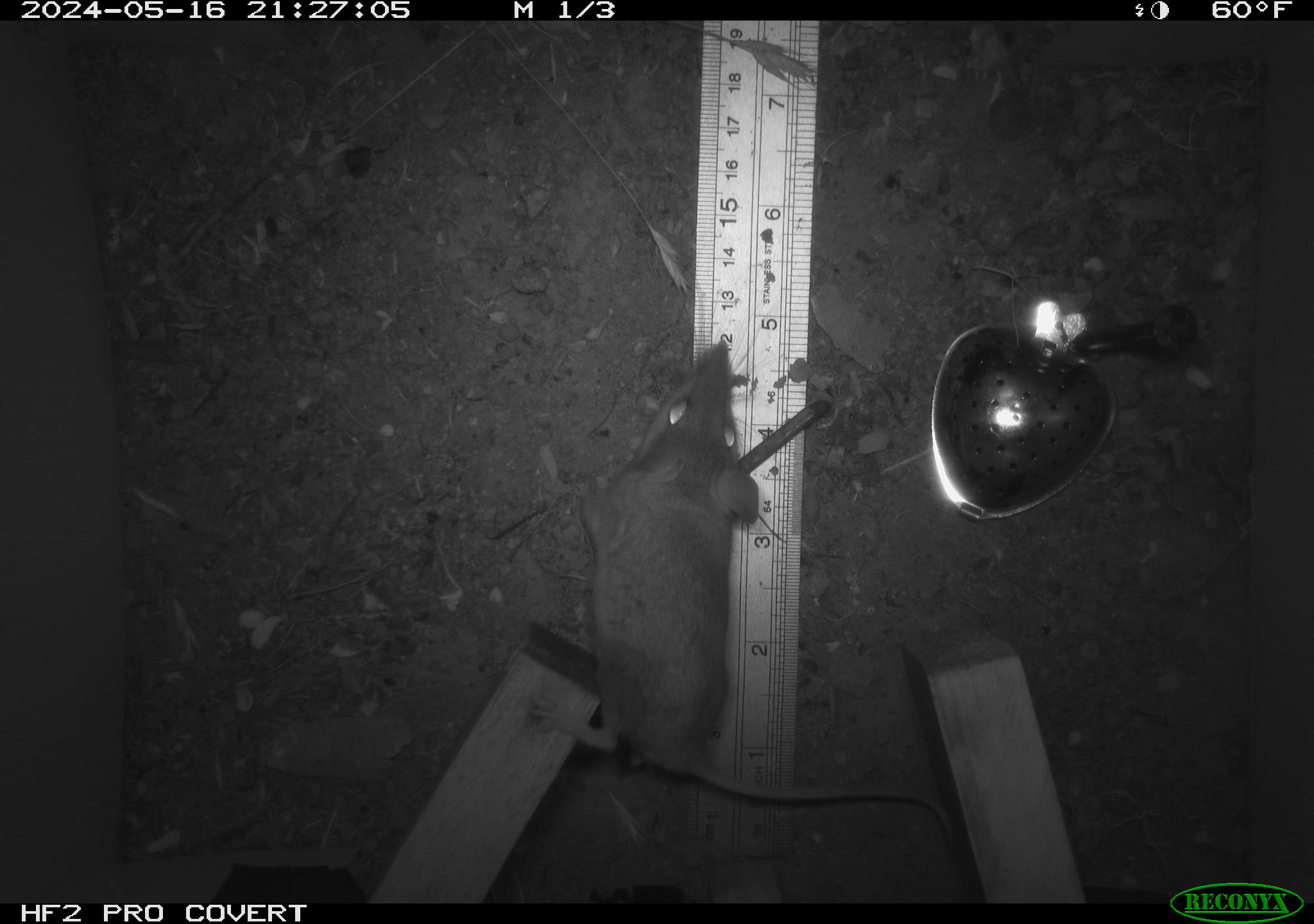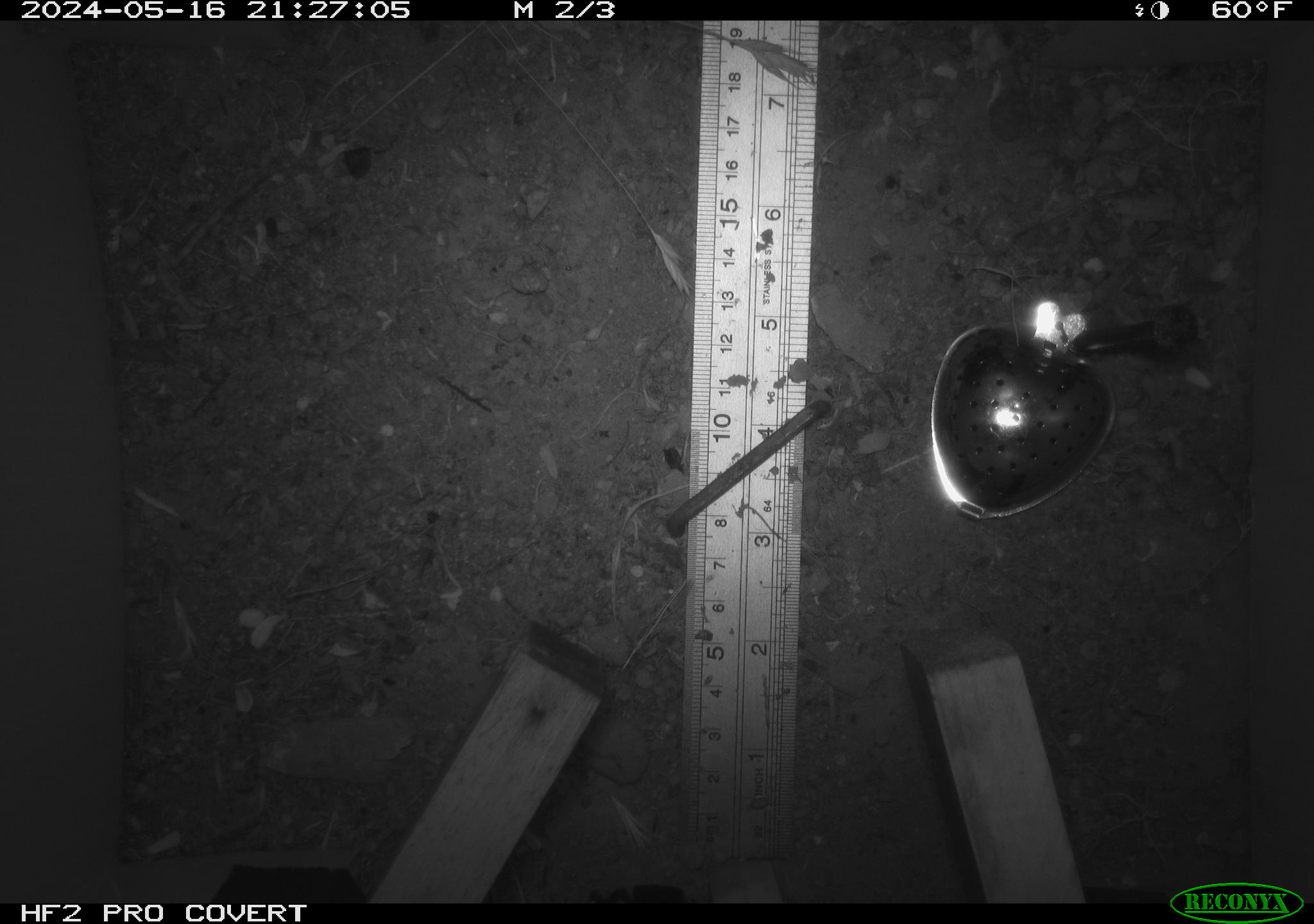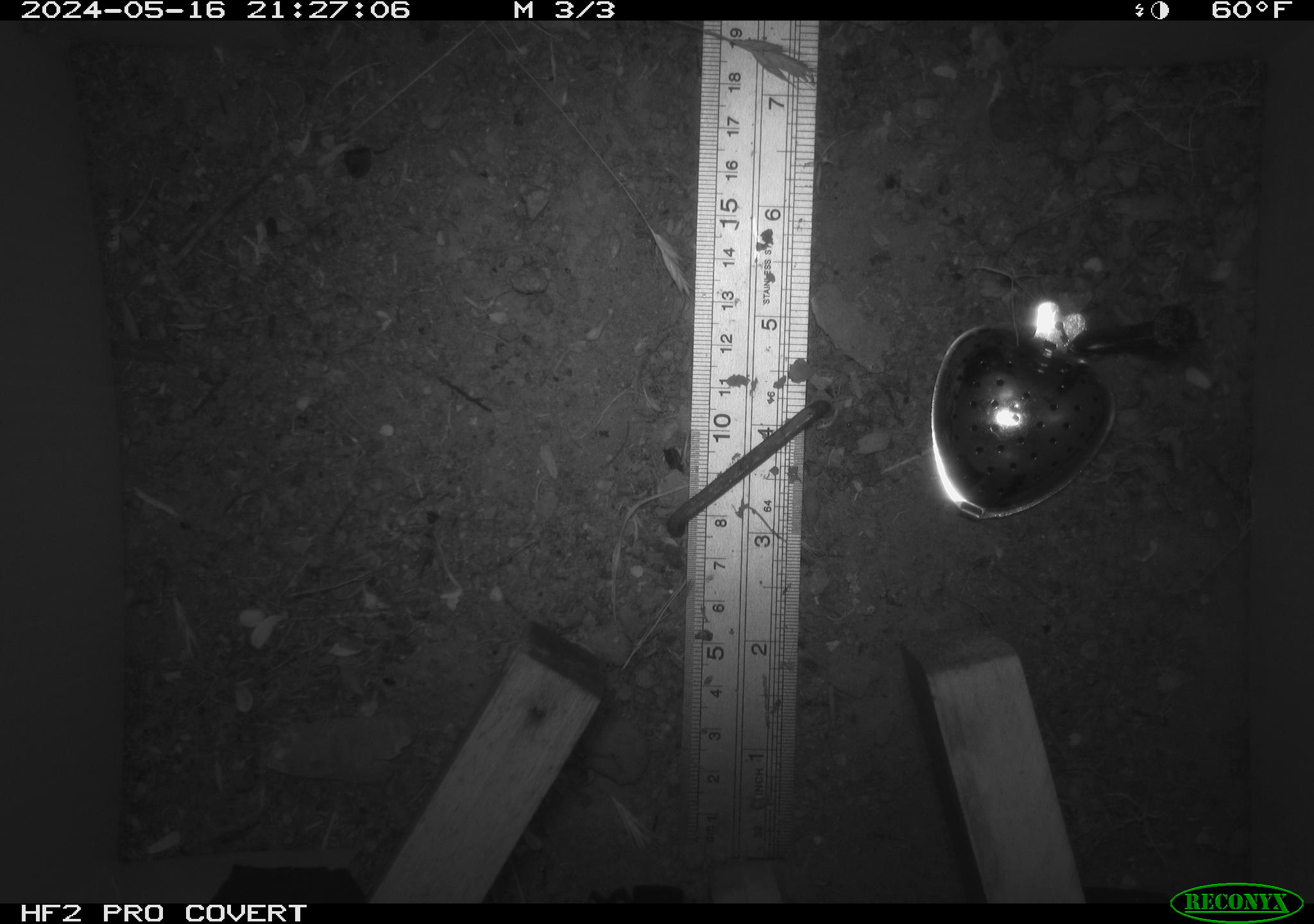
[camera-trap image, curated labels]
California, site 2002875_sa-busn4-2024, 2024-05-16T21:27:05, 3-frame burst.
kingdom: Animalia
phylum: Chordata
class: Mammalia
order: Rodentia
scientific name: Rodentia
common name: rodent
Rodent (Rodentia).